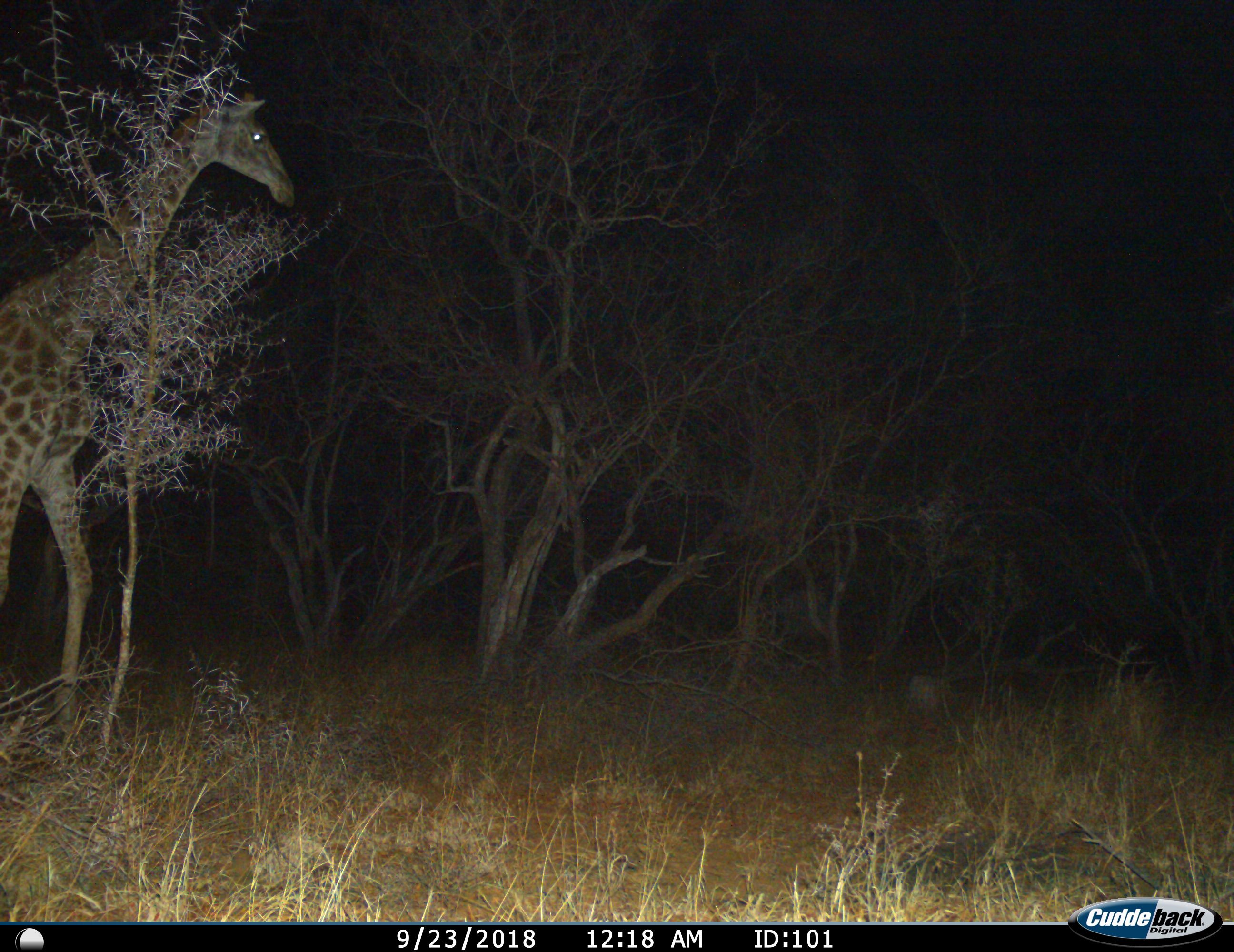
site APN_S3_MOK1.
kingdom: Animalia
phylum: Chordata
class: Mammalia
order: Artiodactyla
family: Giraffidae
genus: Giraffa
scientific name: Giraffa camelopardalis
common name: giraffe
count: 1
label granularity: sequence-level